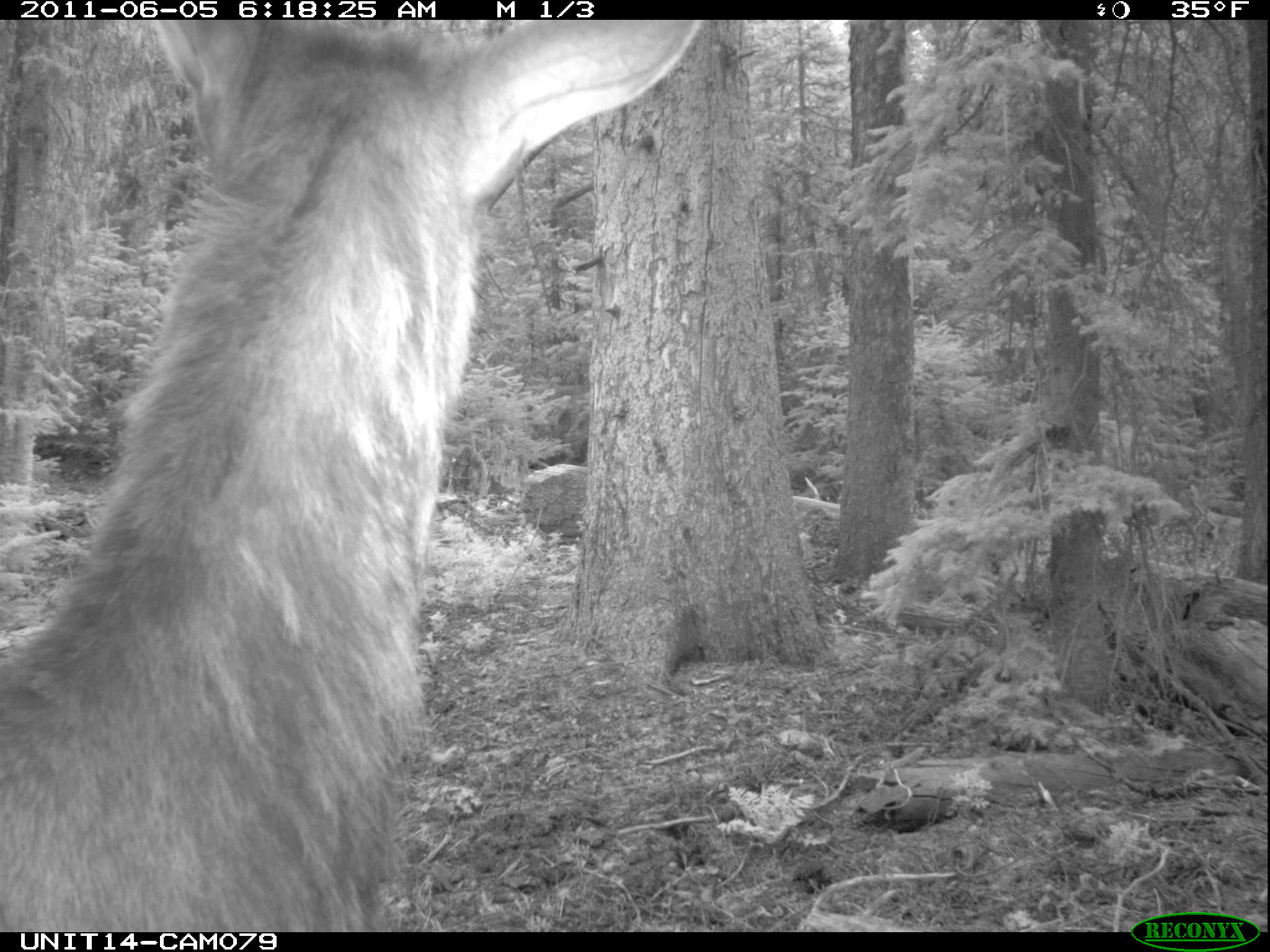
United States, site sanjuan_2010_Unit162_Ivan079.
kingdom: Animalia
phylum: Chordata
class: Mammalia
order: Artiodactyla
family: Cervidae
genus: Cervus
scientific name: Cervus elaphus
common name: red deer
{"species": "Cervus elaphus (red deer)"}